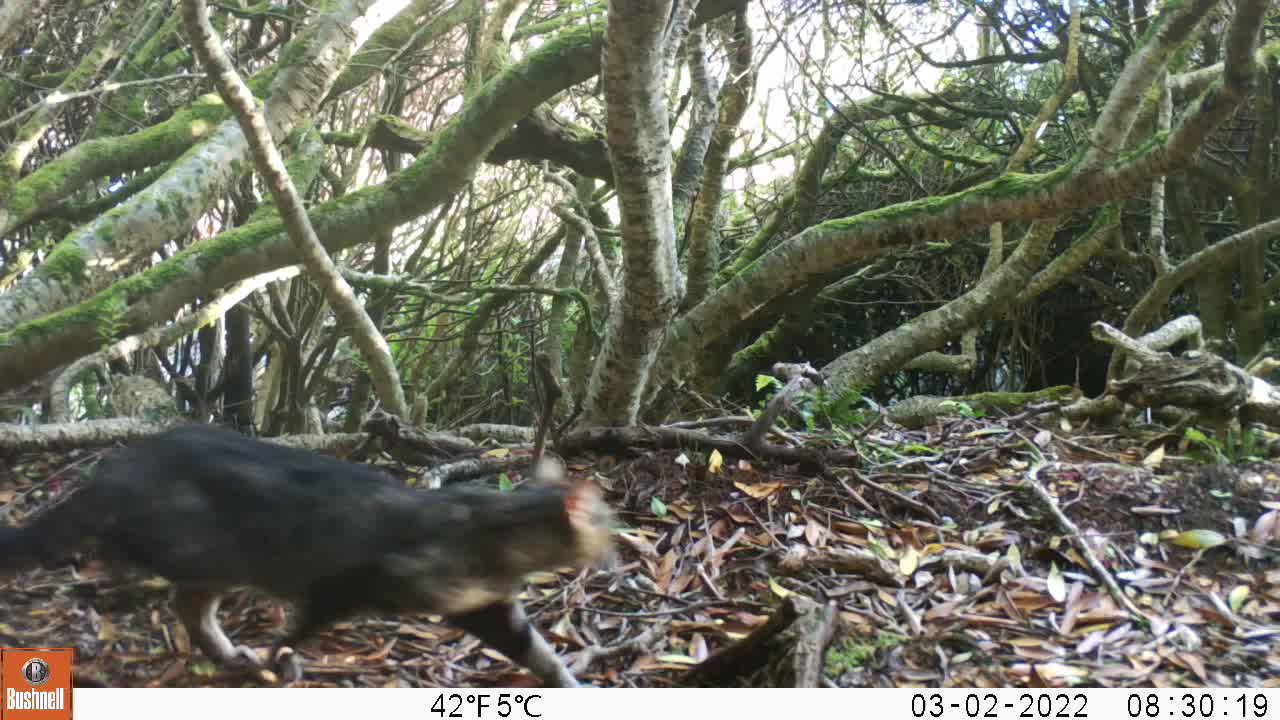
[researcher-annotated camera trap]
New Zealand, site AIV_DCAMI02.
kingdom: Animalia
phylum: Chordata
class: Mammalia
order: Carnivora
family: Felidae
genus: Felis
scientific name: Felis catus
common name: domestic cat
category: cat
Cat (domestic cat) (Felis catus).